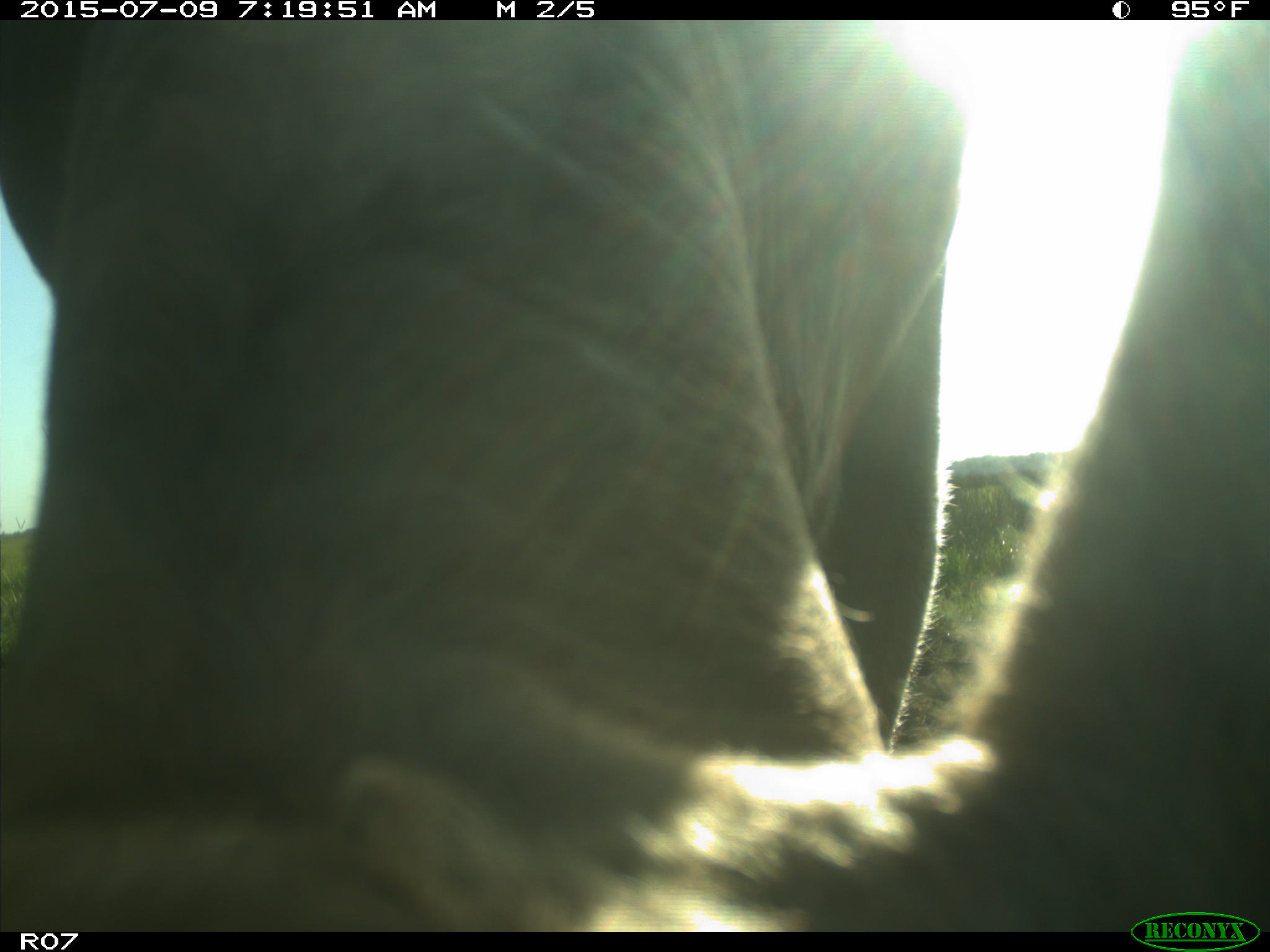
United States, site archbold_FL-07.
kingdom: Animalia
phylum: Chordata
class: Mammalia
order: Artiodactyla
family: Bovidae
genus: Bos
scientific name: Bos taurus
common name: domestic cow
Bos taurus (domestic cow).